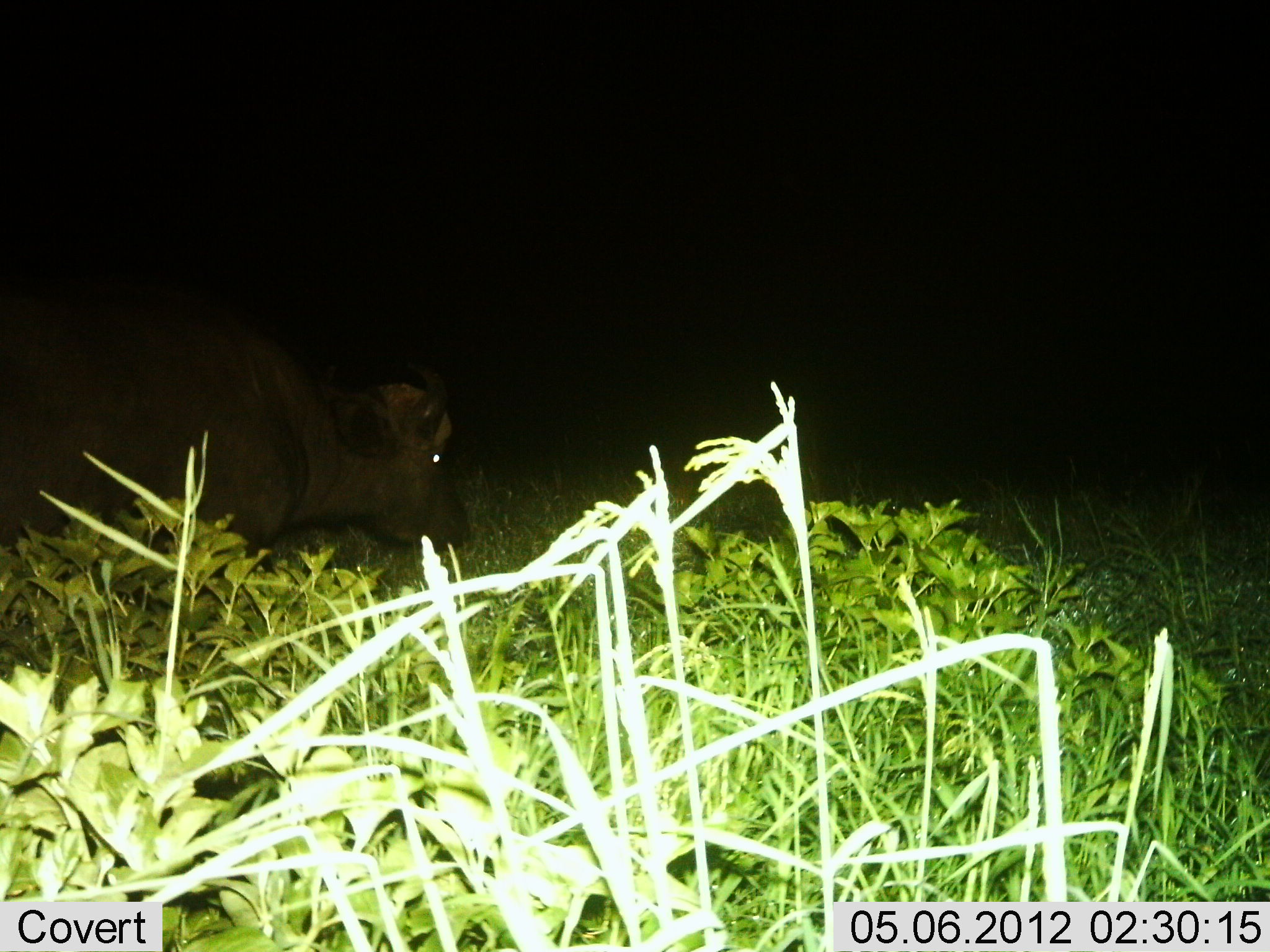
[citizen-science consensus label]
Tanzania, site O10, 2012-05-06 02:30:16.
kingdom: Animalia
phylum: Chordata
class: Mammalia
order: Artiodactyla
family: Bovidae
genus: Syncerus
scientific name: Syncerus caffer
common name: cape buffalo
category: buffalo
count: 1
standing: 53%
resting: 0%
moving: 40%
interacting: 0%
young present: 0%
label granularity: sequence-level